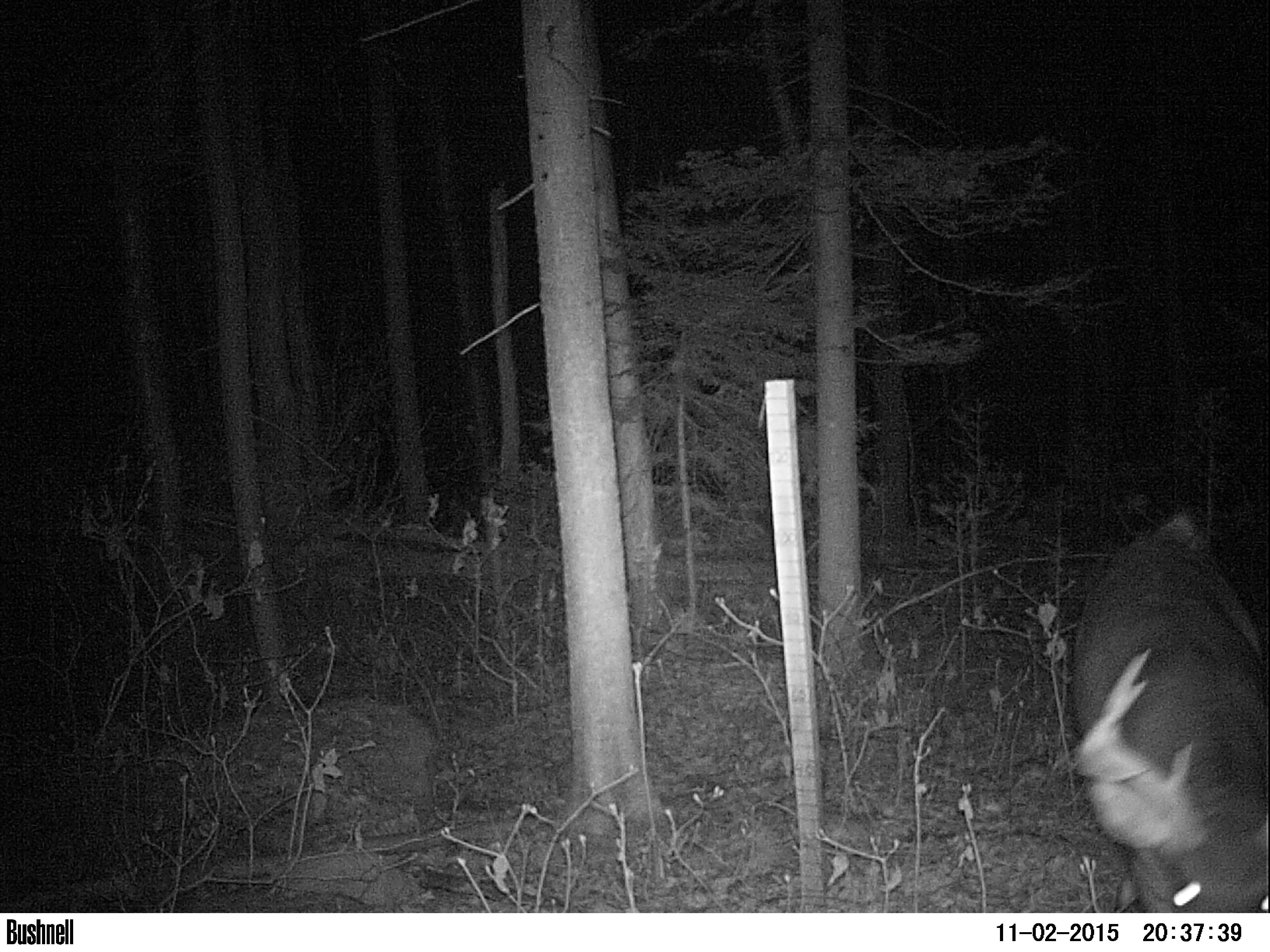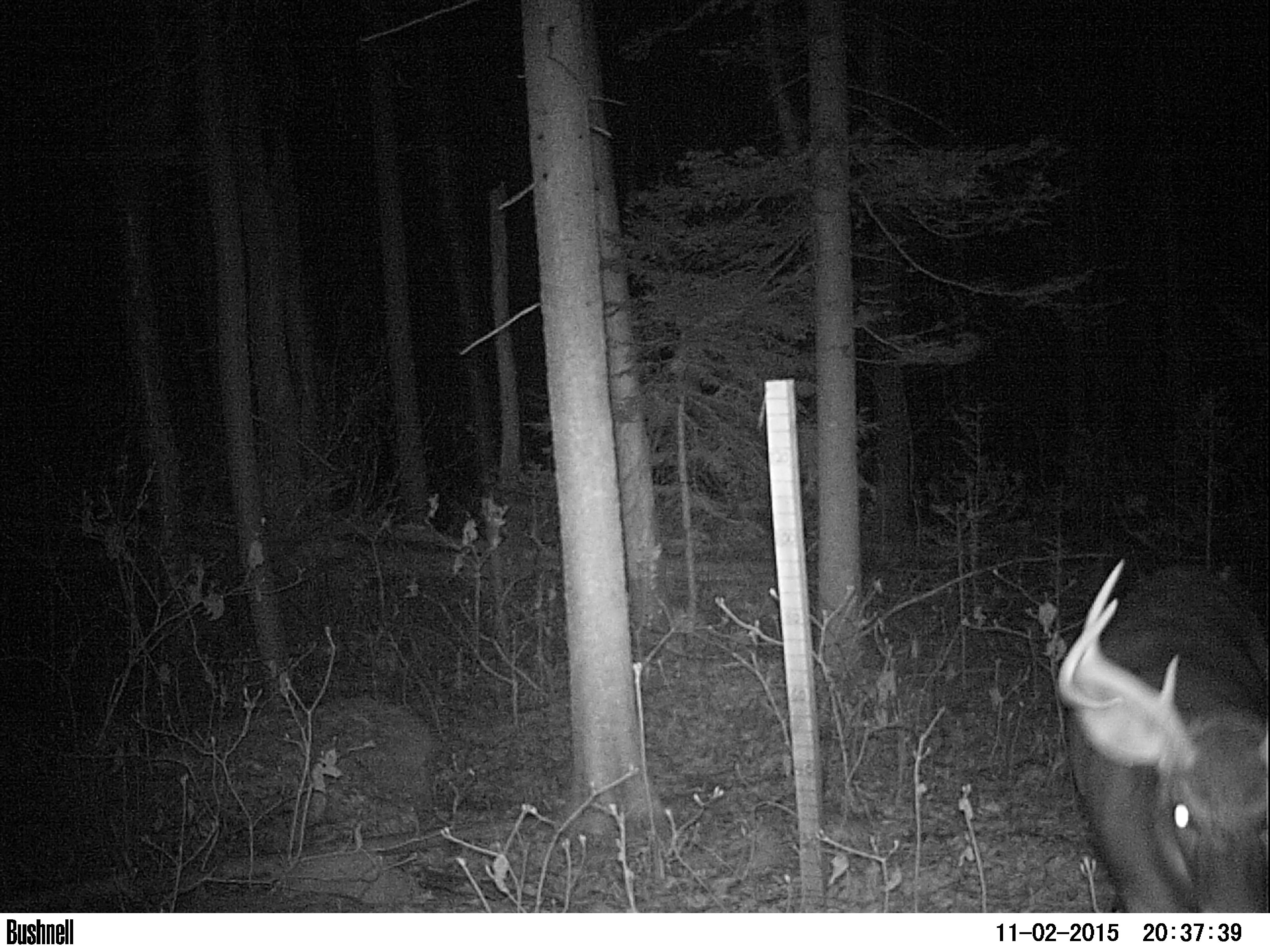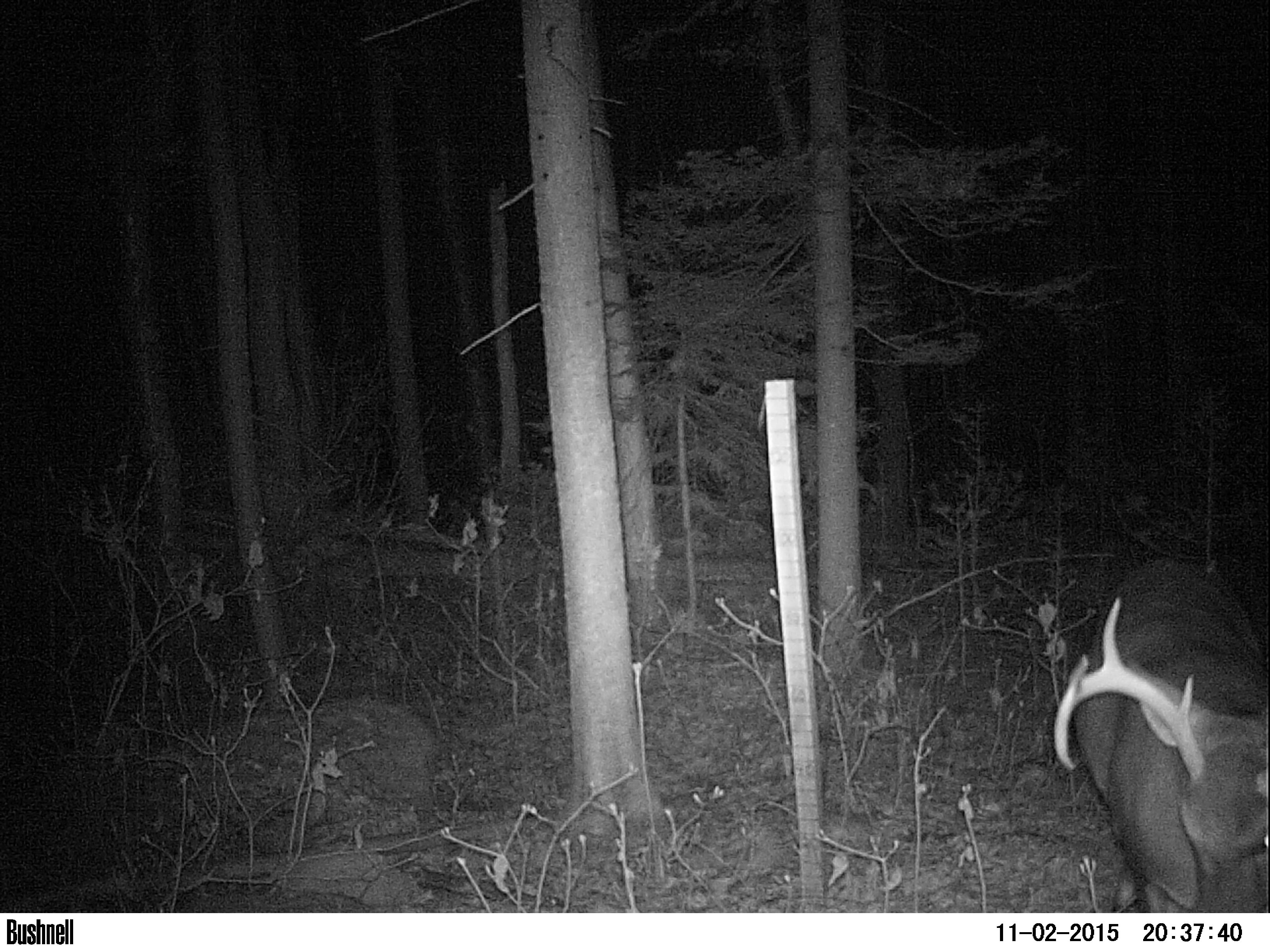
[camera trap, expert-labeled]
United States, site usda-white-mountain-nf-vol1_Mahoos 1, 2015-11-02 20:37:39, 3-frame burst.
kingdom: Animalia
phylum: Chordata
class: Mammalia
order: Artiodactyla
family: Cervidae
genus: Odocoileus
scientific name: Odocoileus virginianus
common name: white-tailed deer